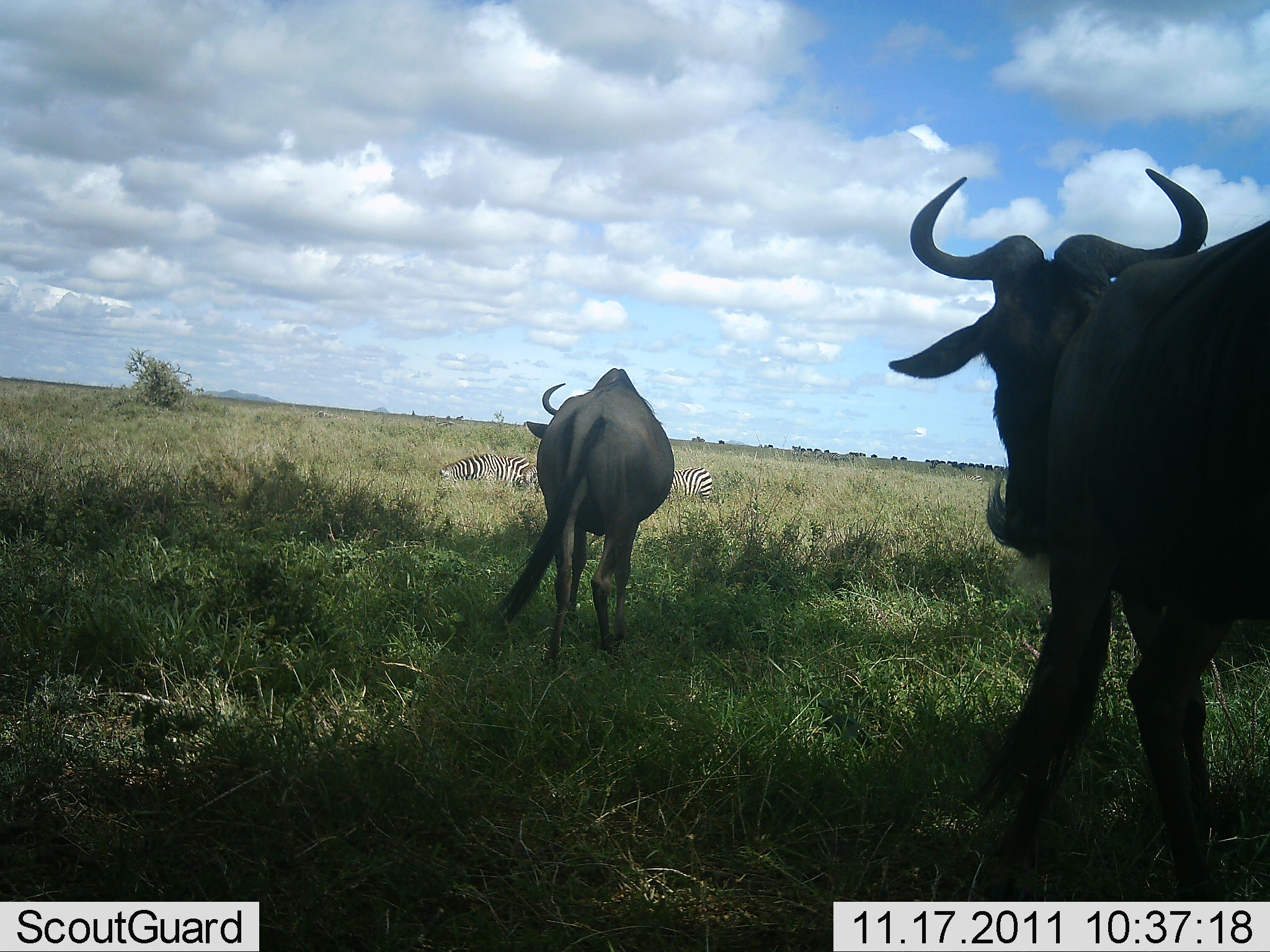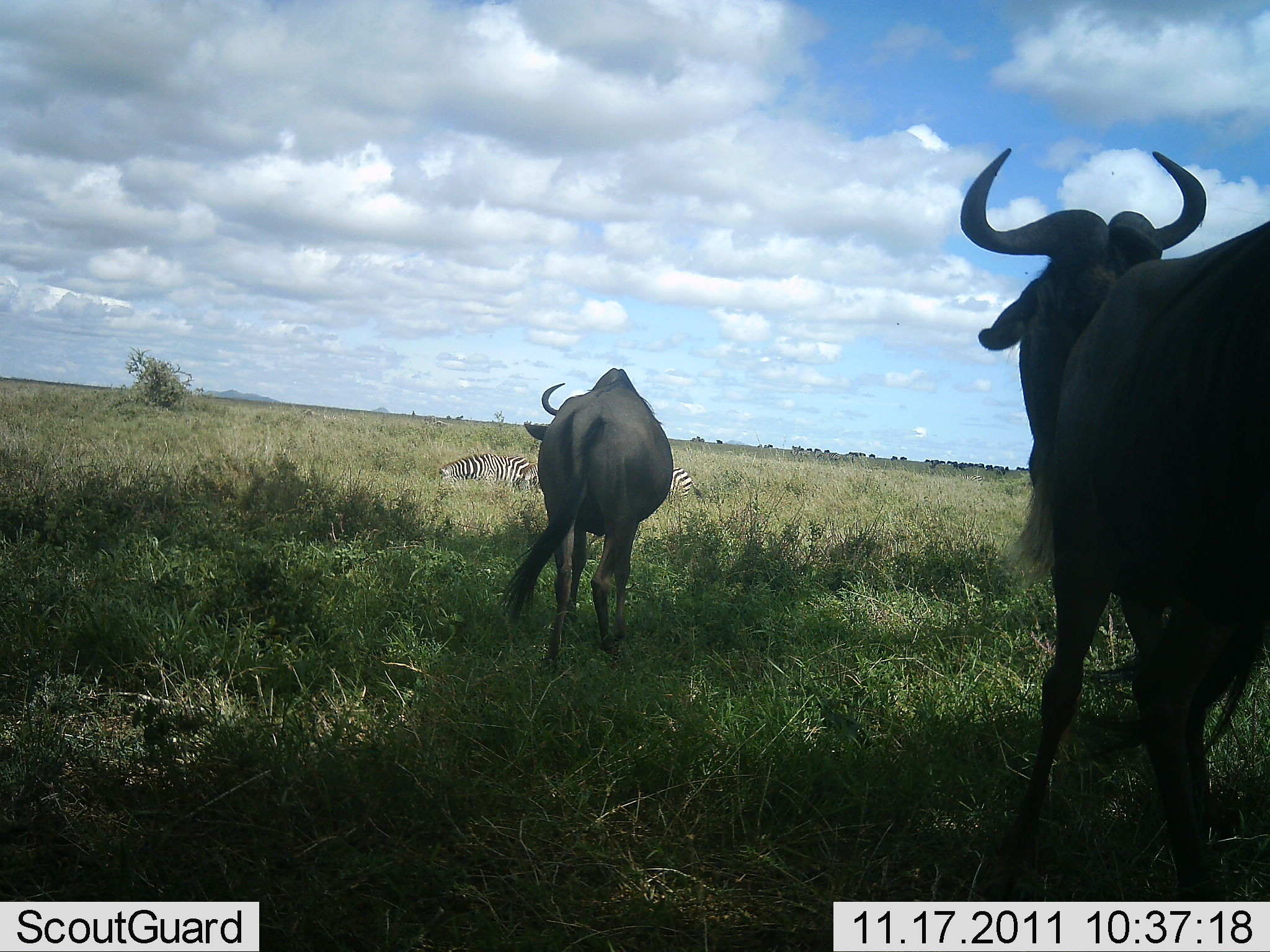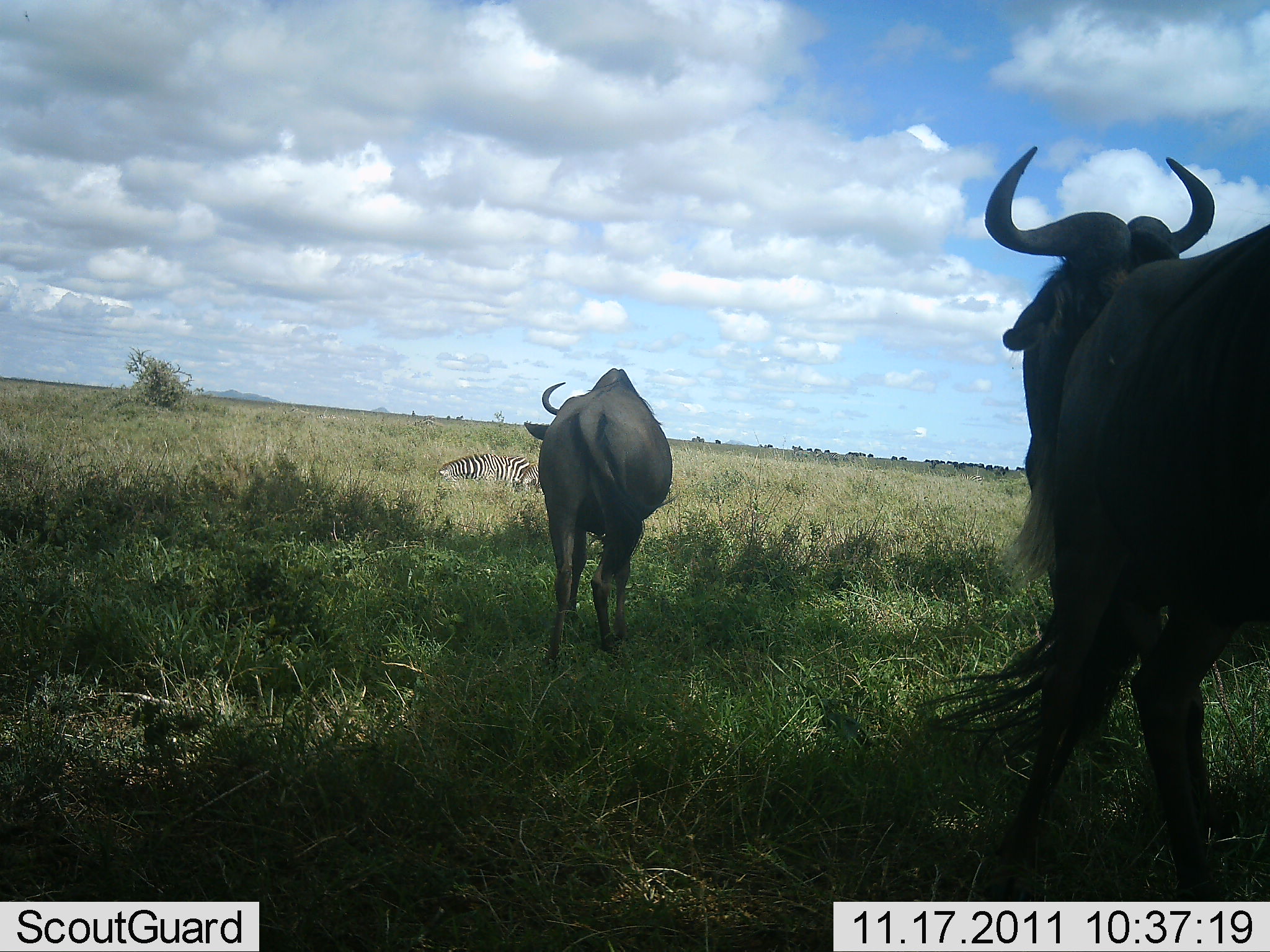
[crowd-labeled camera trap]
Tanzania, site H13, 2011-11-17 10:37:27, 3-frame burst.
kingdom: Animalia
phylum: Chordata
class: Mammalia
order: Artiodactyla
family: Bovidae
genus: Connochaetes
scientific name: Connochaetes taurinus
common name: blue wildebeest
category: wildebeest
Wildebeest (blue wildebeest) (Connochaetes taurinus), count 2. Behavior (volunteer vote fractions): standing 57%, resting 0%, moving 50%, interacting 7%. Young present (vote fraction): 0%. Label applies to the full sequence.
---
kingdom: Animalia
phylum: Chordata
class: Mammalia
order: Perissodactyla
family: Equidae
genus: Equus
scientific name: Equus quagga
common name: plains zebra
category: zebra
Zebra (plains zebra) (Equus quagga), count 2. Behavior (volunteer vote fractions): standing 7%, resting 79%, moving 7%, interacting 7%. Young present (vote fraction): 0%. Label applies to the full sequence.